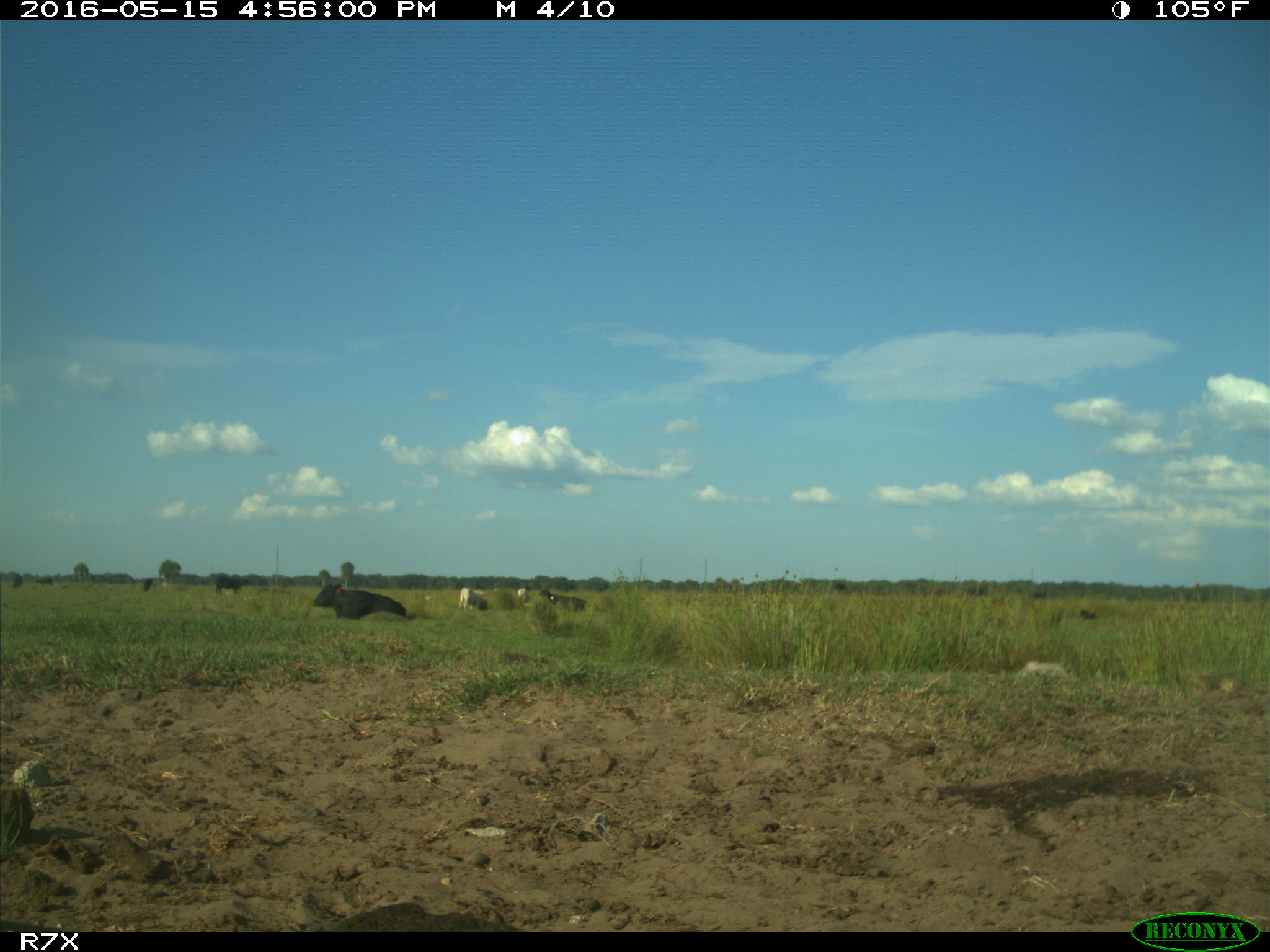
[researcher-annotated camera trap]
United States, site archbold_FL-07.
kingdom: Animalia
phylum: Chordata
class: Mammalia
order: Artiodactyla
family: Bovidae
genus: Bos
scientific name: Bos taurus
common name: domestic cow